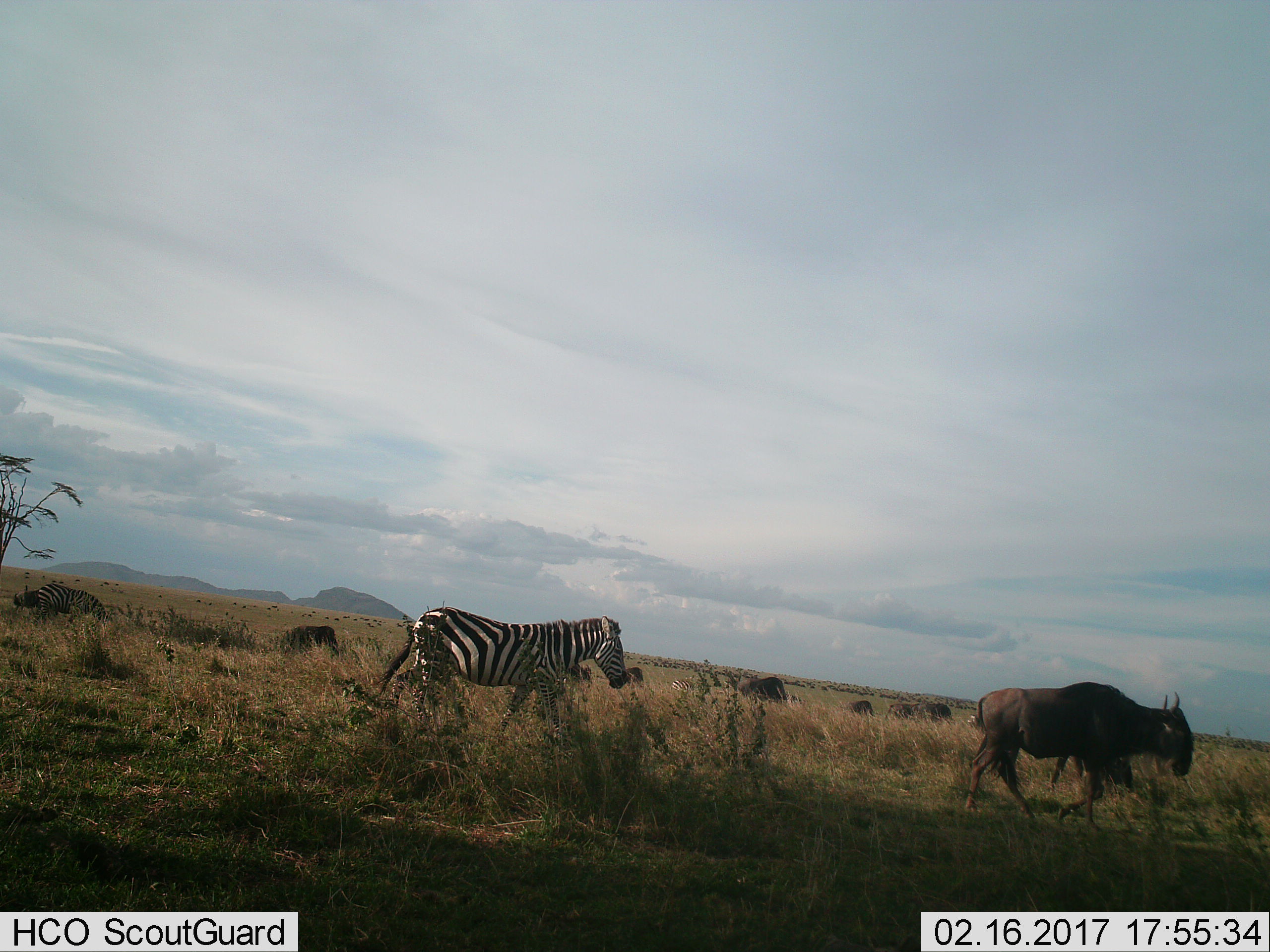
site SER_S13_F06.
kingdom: Animalia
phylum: Chordata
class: Mammalia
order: Artiodactyla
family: Bovidae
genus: Connochaetes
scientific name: Connochaetes taurinus taurinus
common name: blue wildebeest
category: wildebeestblue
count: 7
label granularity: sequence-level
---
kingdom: Animalia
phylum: Chordata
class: Mammalia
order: Perissodactyla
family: Equidae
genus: Equus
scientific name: Equus quagga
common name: plains zebra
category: zebraplains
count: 2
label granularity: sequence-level